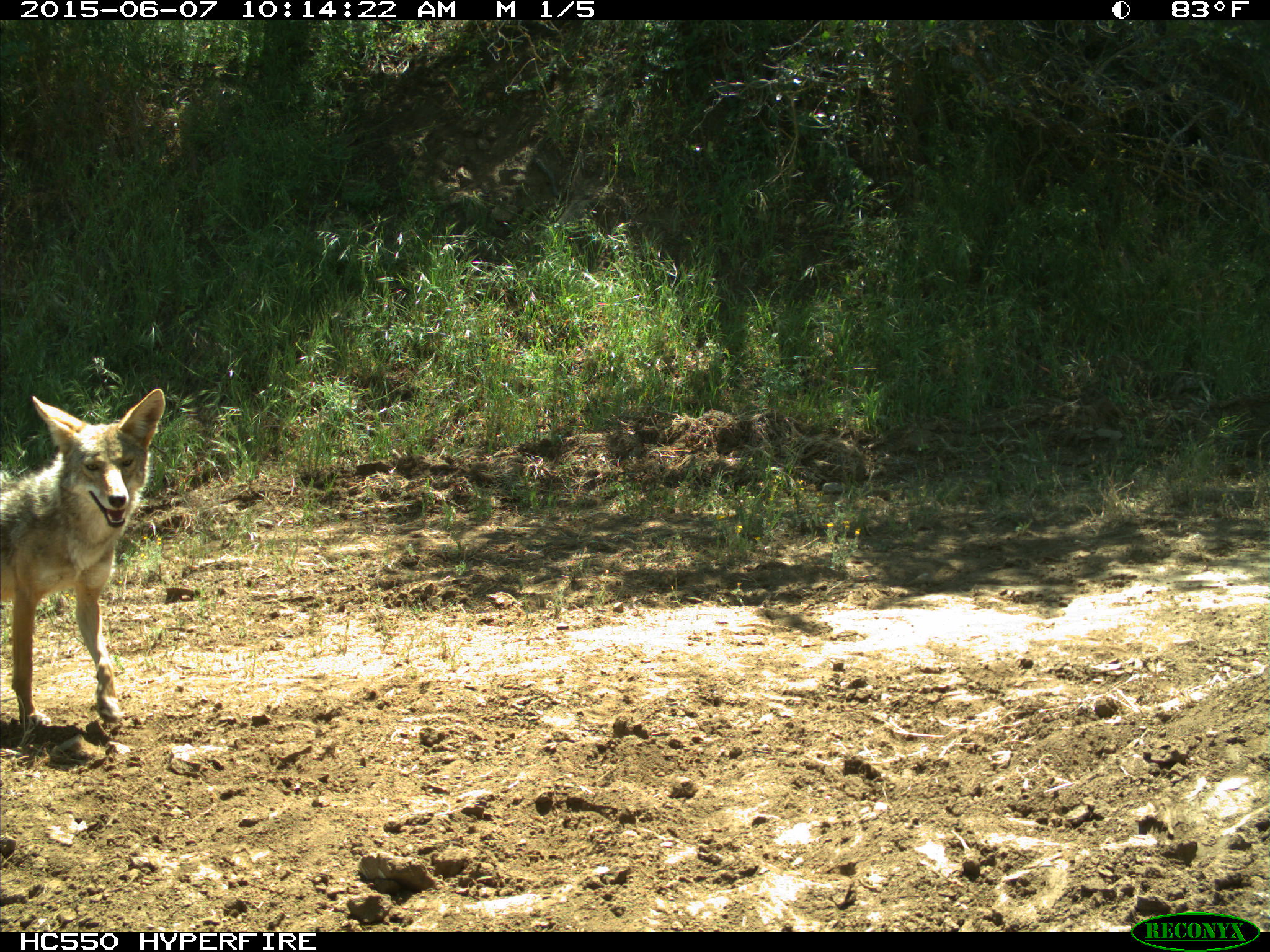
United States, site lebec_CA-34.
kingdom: Animalia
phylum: Chordata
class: Mammalia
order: Carnivora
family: Canidae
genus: Canis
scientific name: Canis latrans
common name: coyote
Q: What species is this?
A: Canis latrans (coyote).